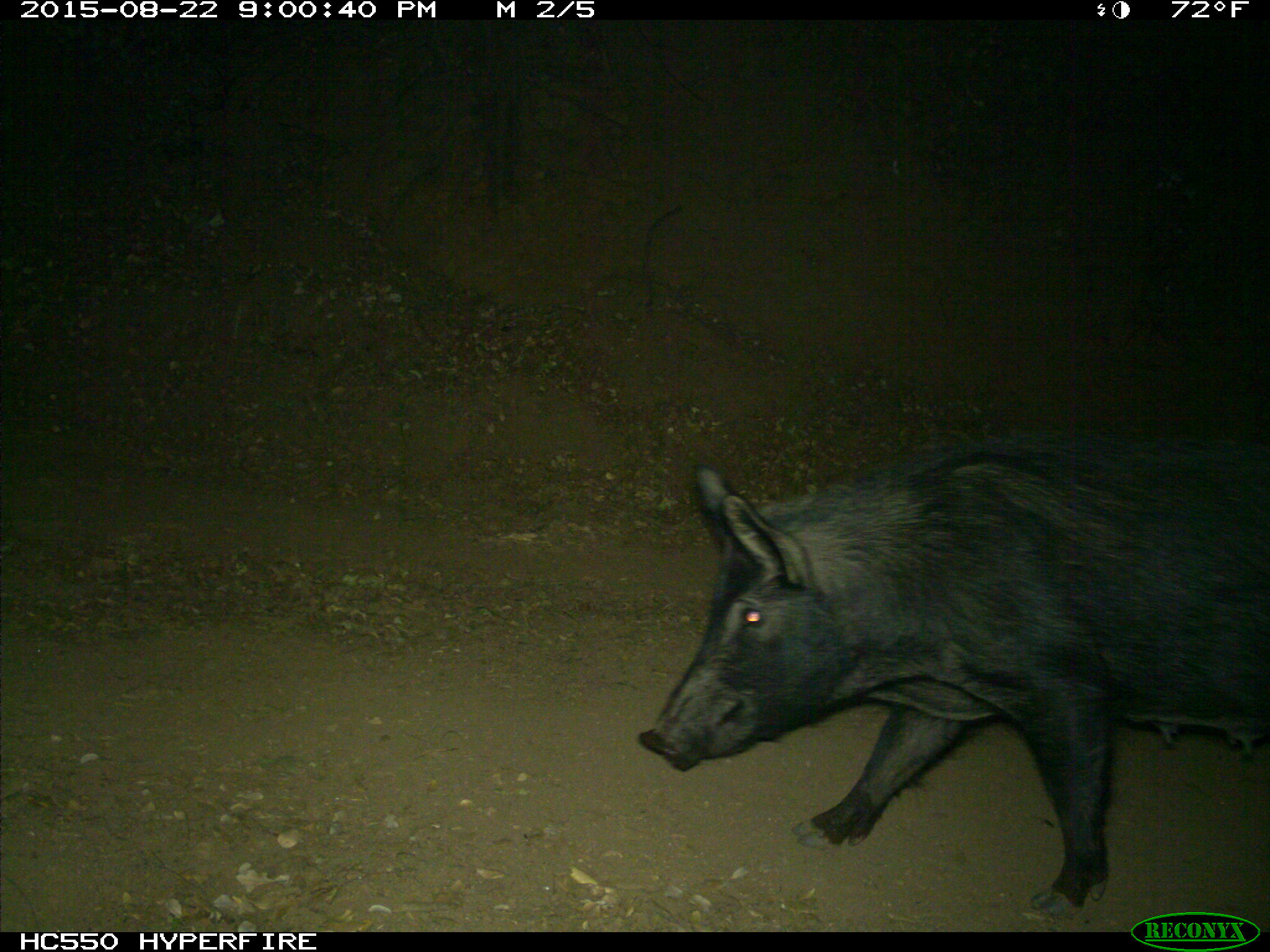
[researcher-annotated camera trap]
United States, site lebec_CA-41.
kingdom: Animalia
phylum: Chordata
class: Mammalia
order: Artiodactyla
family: Suidae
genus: Sus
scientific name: Sus scrofa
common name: wild boar